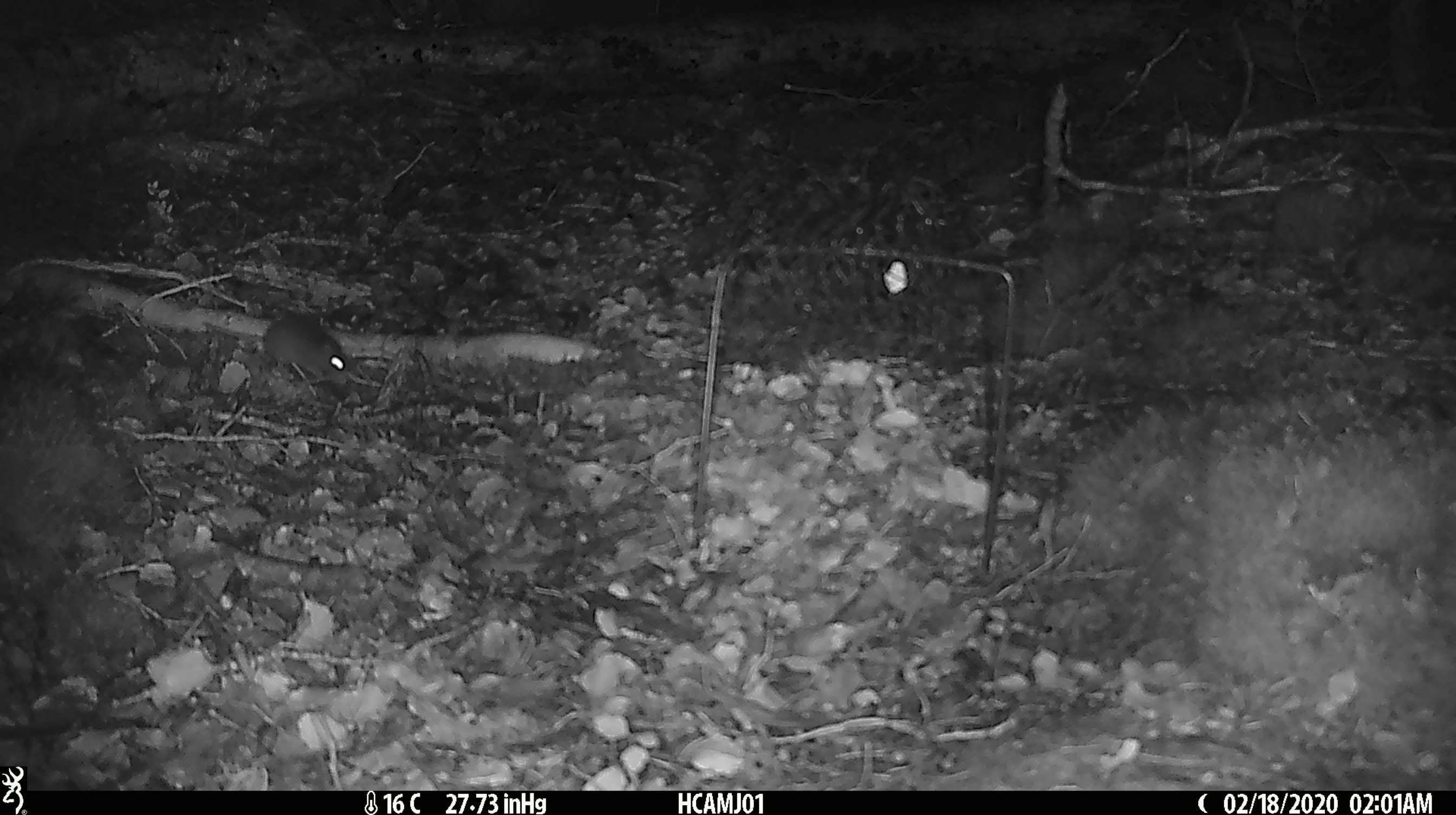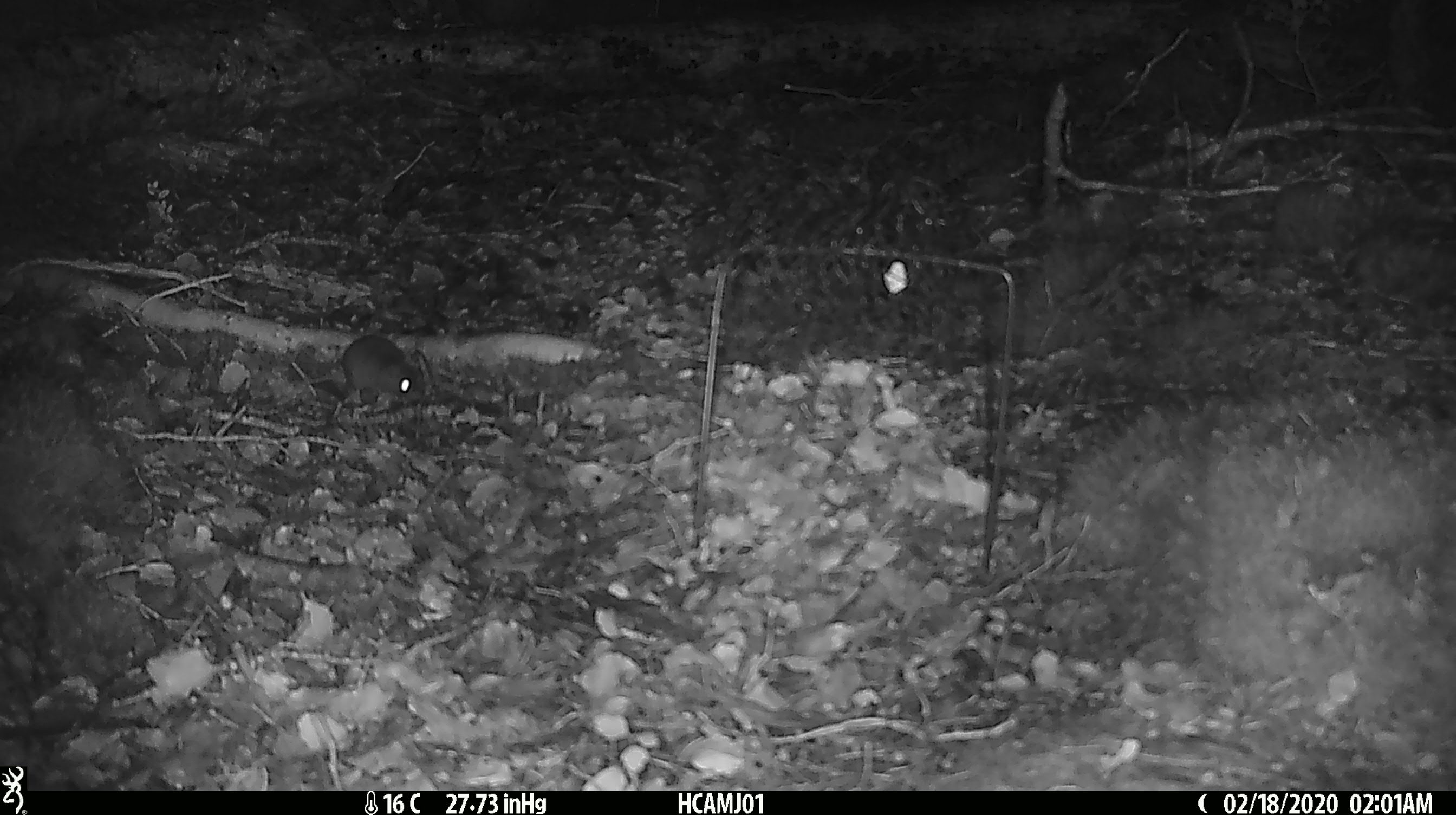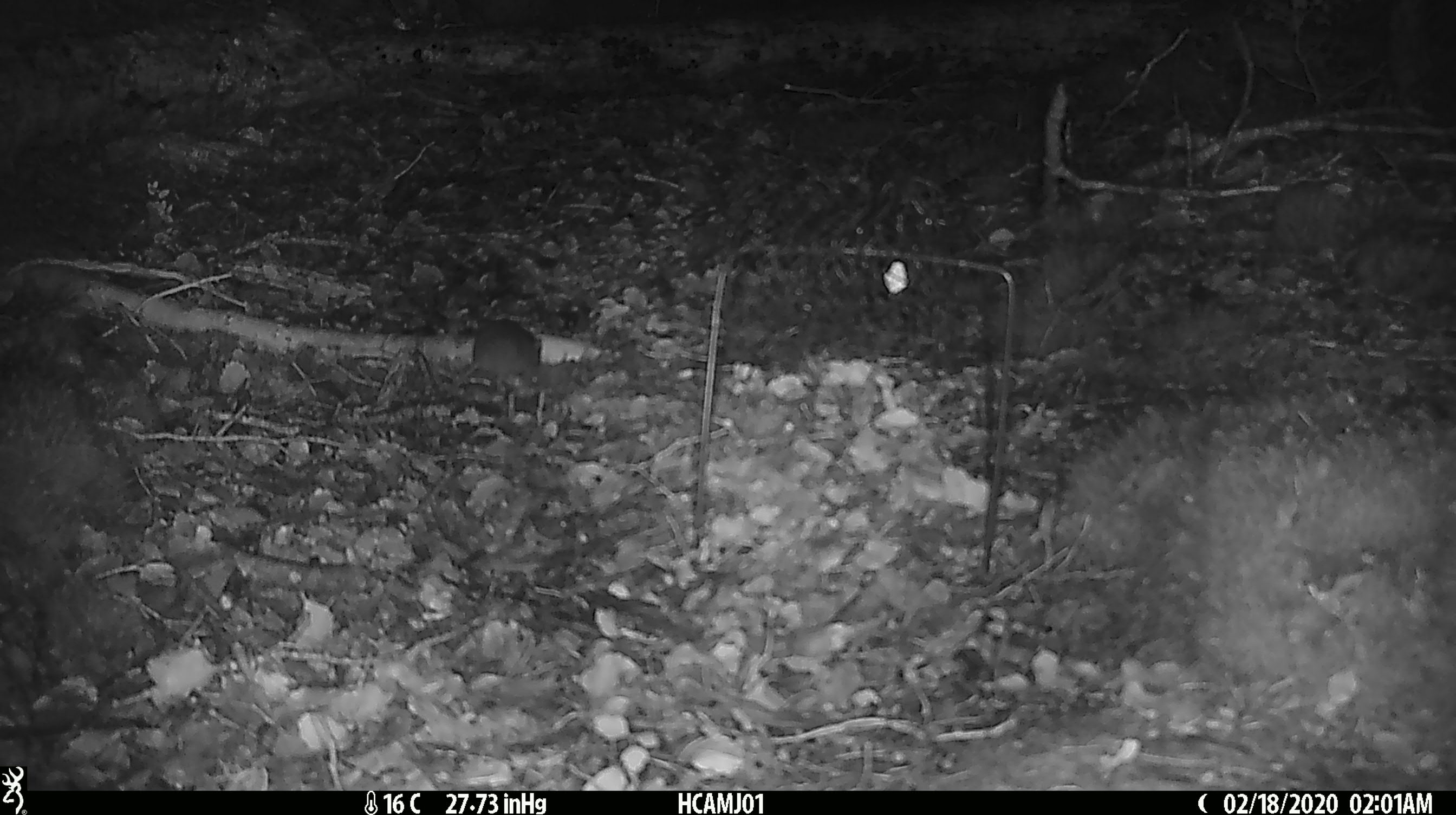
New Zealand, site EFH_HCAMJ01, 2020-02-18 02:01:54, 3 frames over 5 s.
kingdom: Animalia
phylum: Chordata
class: Mammalia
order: Rodentia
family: Muridae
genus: Mus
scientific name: Mus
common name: mouse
Mouse (Mus).